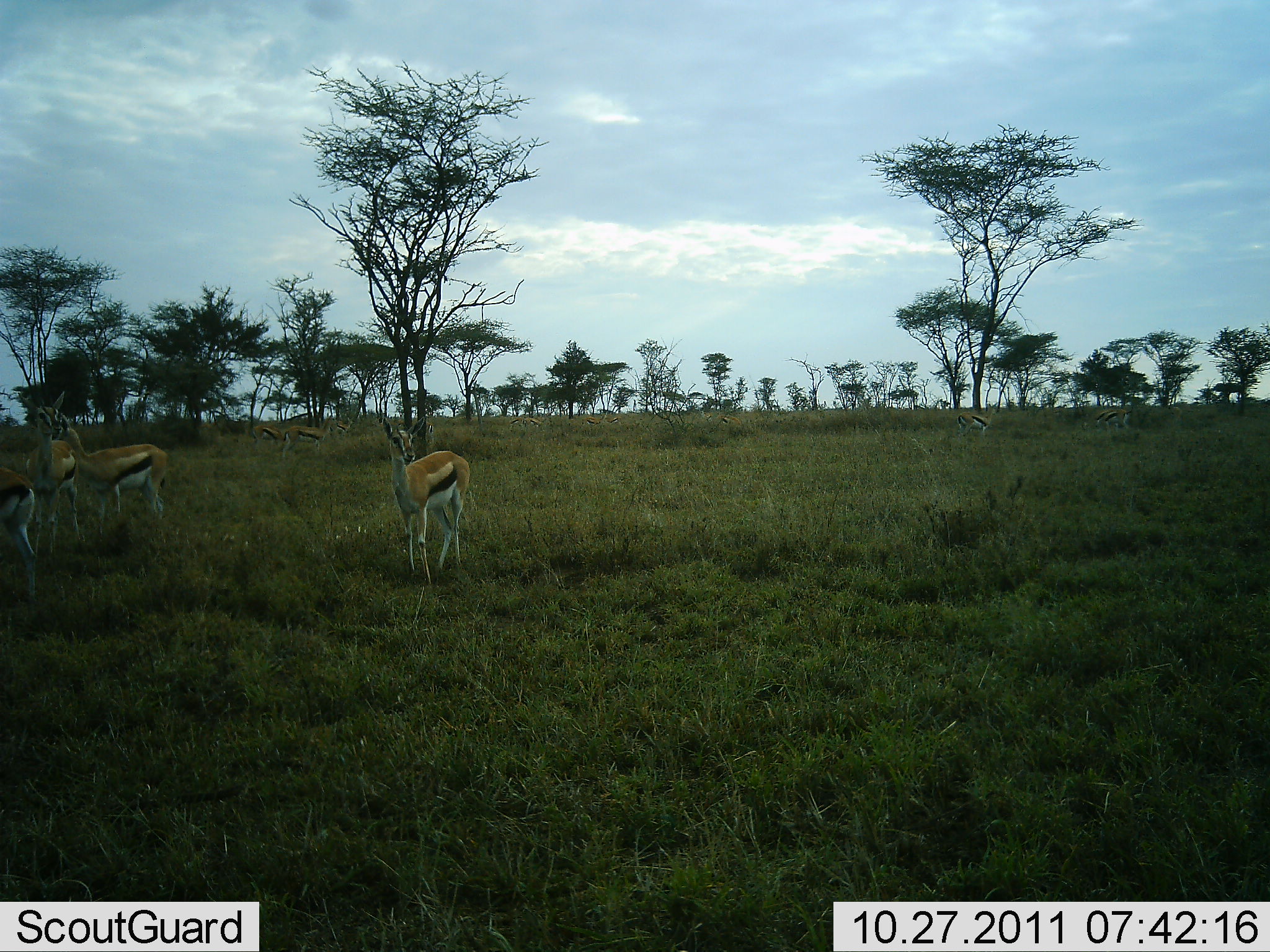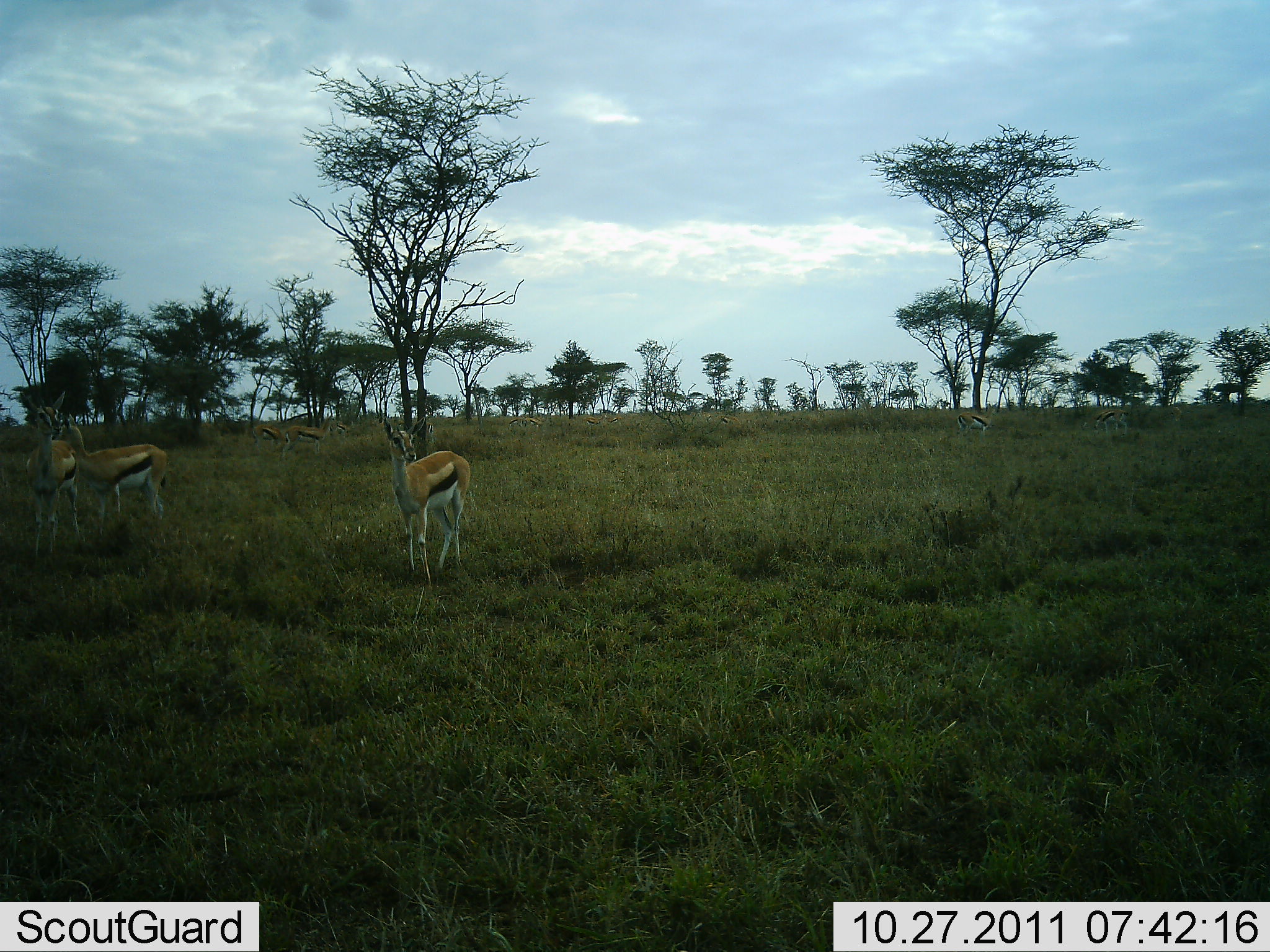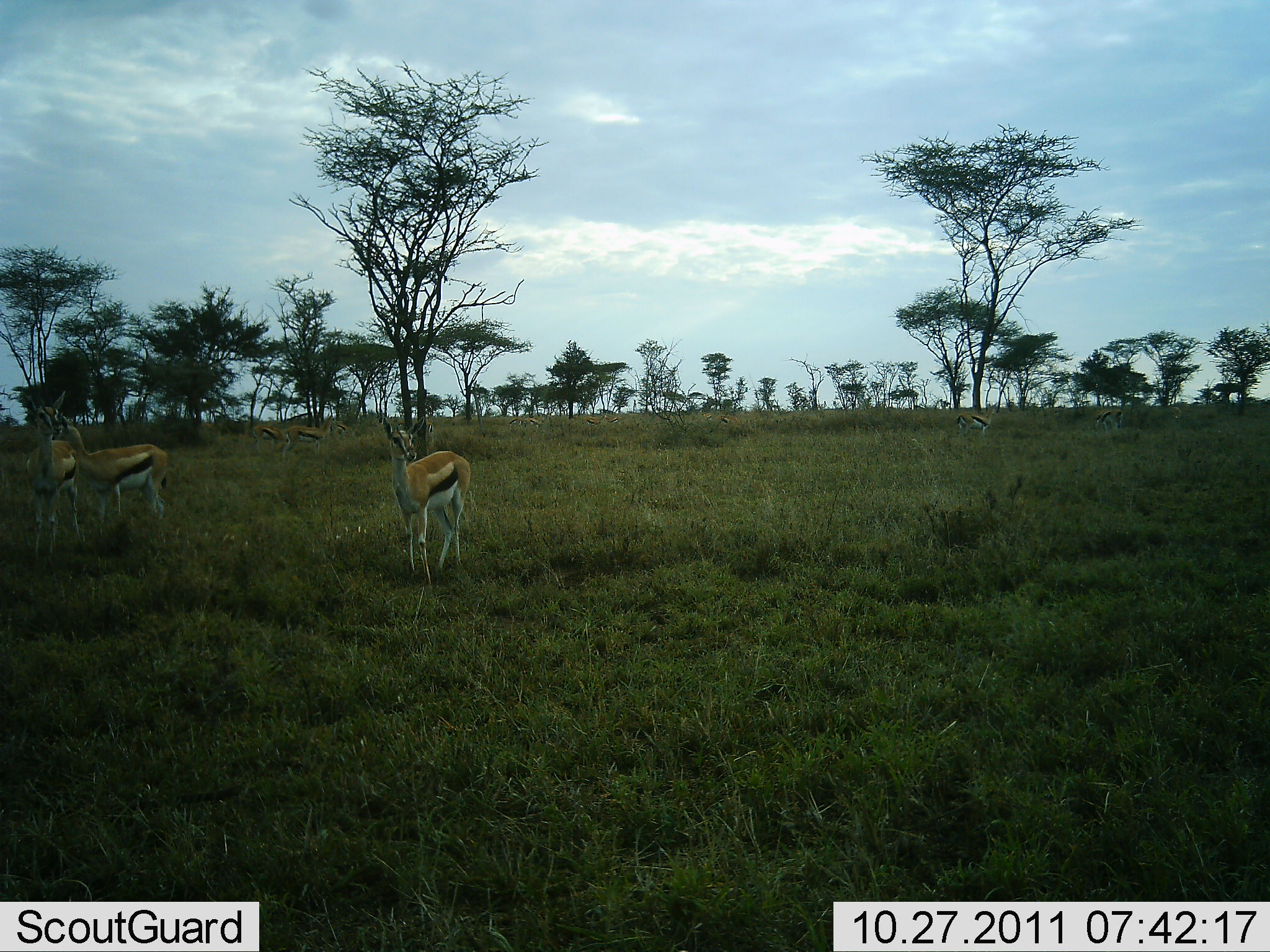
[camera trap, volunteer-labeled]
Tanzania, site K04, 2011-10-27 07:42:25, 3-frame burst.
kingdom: Animalia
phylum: Chordata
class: Mammalia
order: Artiodactyla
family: Bovidae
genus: Eudorcas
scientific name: Eudorcas thomsonii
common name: thomson's gazelle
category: gazellethomsons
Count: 4.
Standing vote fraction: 82%.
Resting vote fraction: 0%.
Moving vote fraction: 36%.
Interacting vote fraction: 0%.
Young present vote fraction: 0%.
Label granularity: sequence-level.